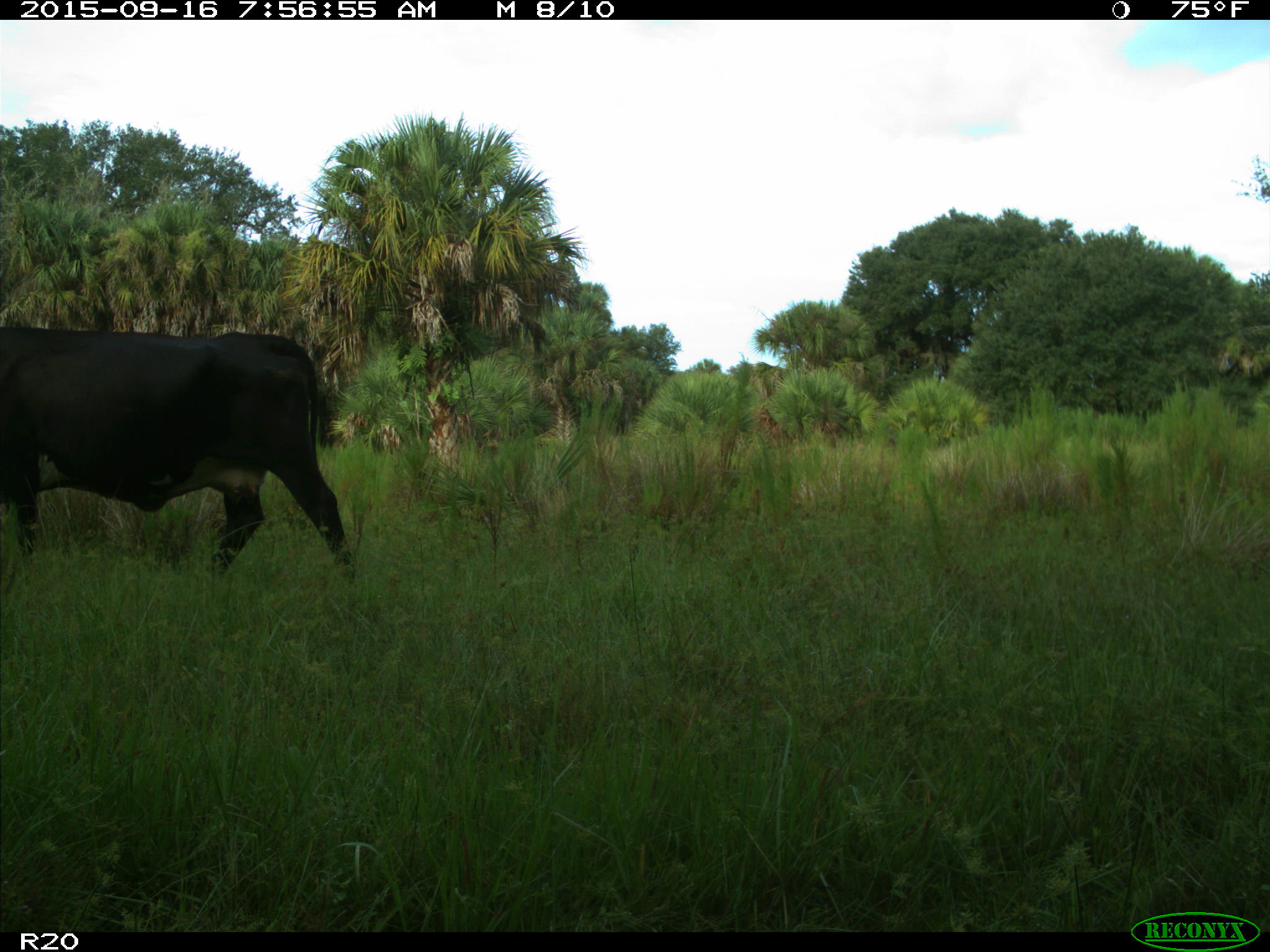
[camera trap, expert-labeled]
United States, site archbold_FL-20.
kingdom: Animalia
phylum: Chordata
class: Mammalia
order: Artiodactyla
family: Bovidae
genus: Bos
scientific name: Bos taurus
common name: domestic cow